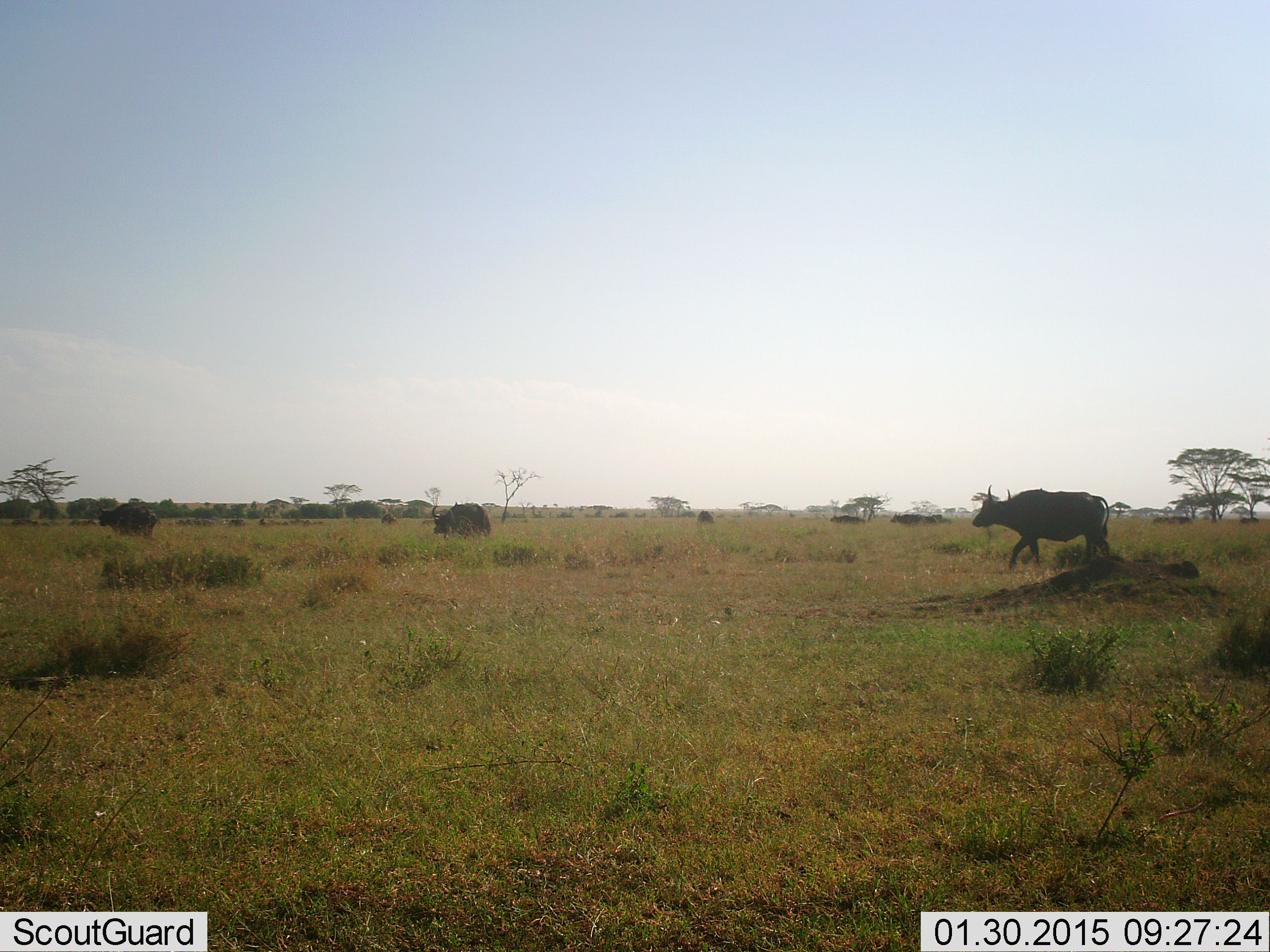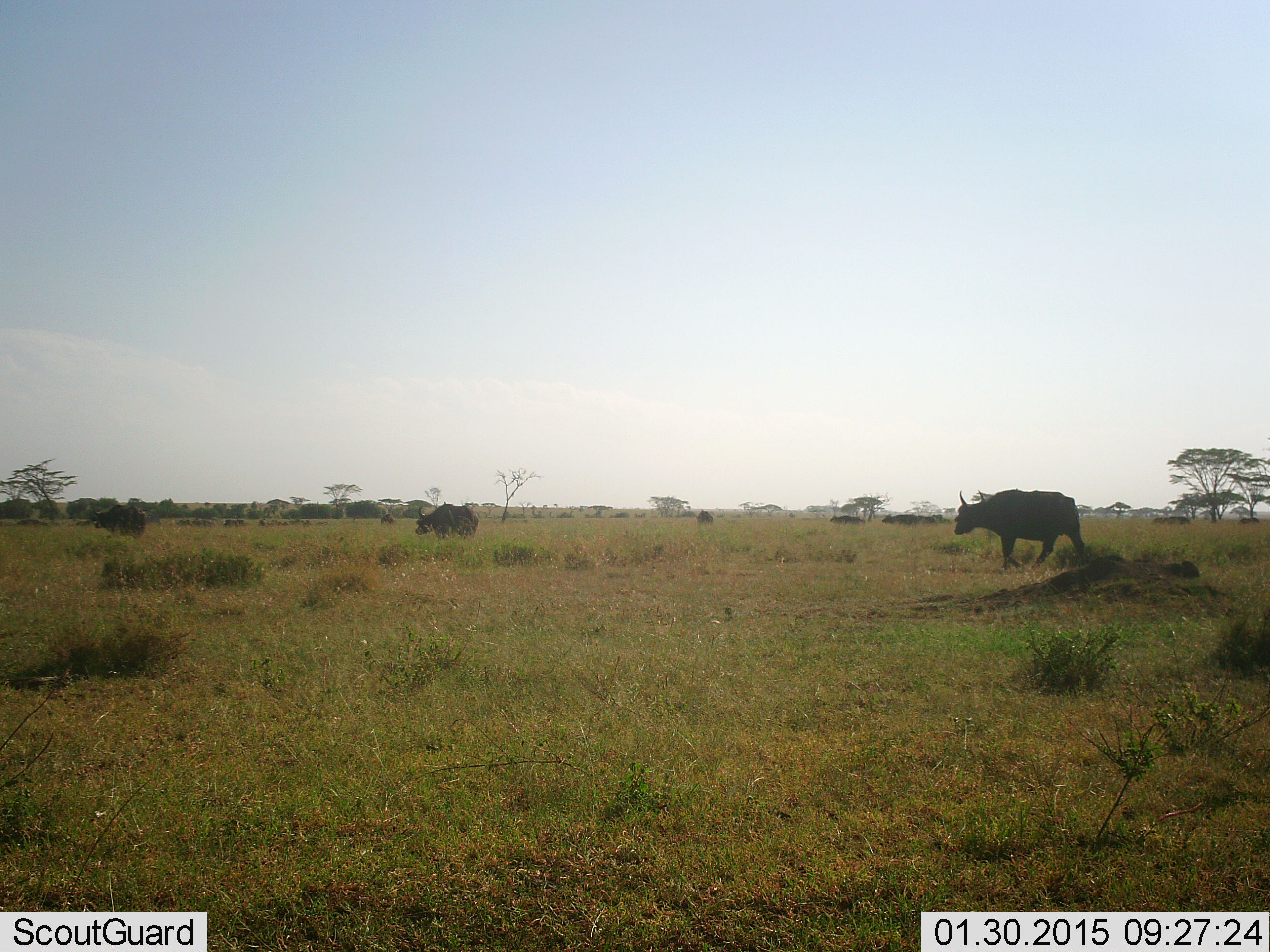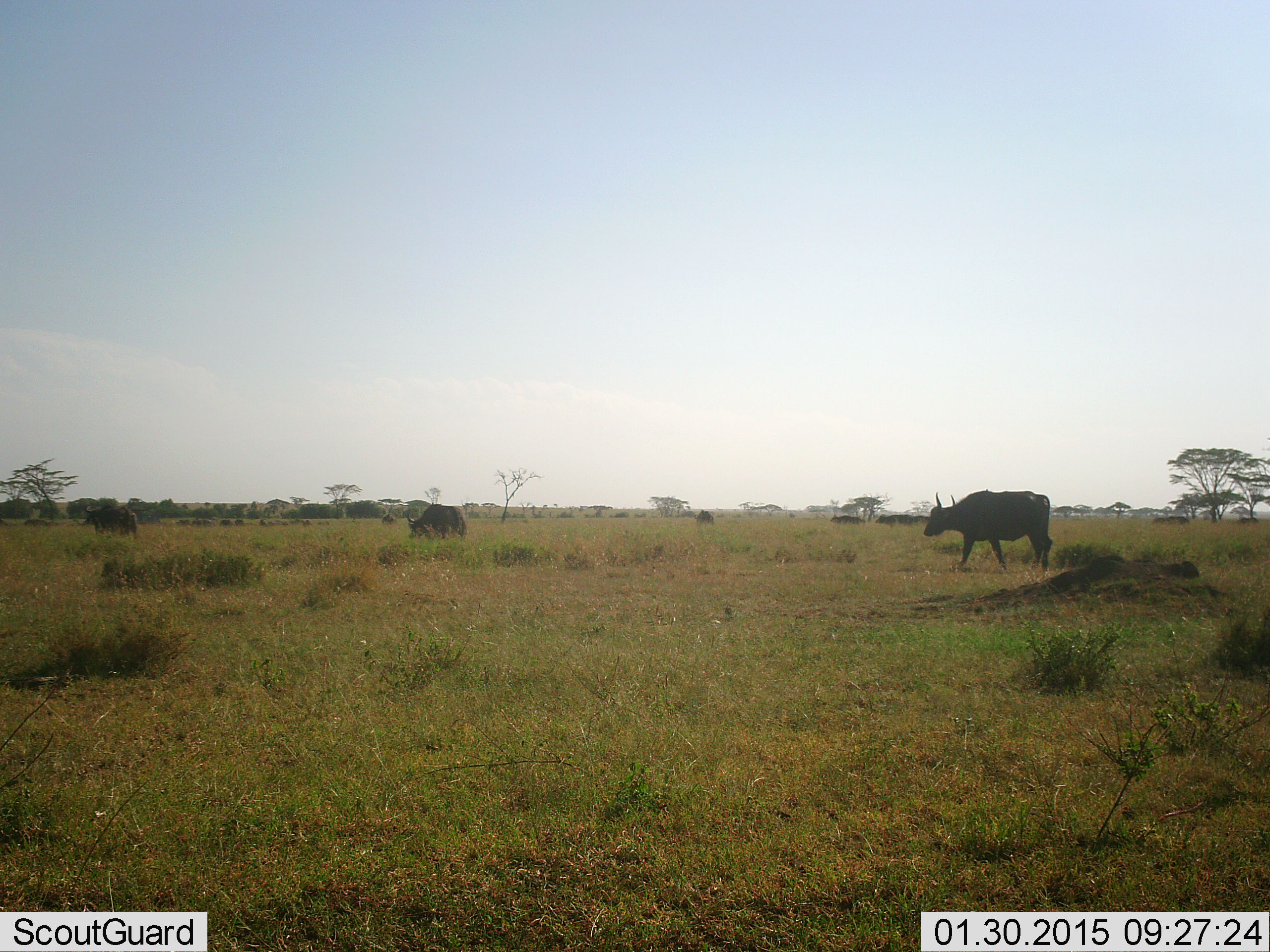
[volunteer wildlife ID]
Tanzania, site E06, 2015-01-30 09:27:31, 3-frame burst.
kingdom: Animalia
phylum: Chordata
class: Mammalia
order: Artiodactyla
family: Bovidae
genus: Syncerus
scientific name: Syncerus caffer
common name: cape buffalo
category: buffalo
Buffalo (cape buffalo) (Syncerus caffer), count 3. Behavior (volunteer vote fractions): standing 0%, resting 0%, moving 100%, interacting 0%. Young present (vote fraction): 0%. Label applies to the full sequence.